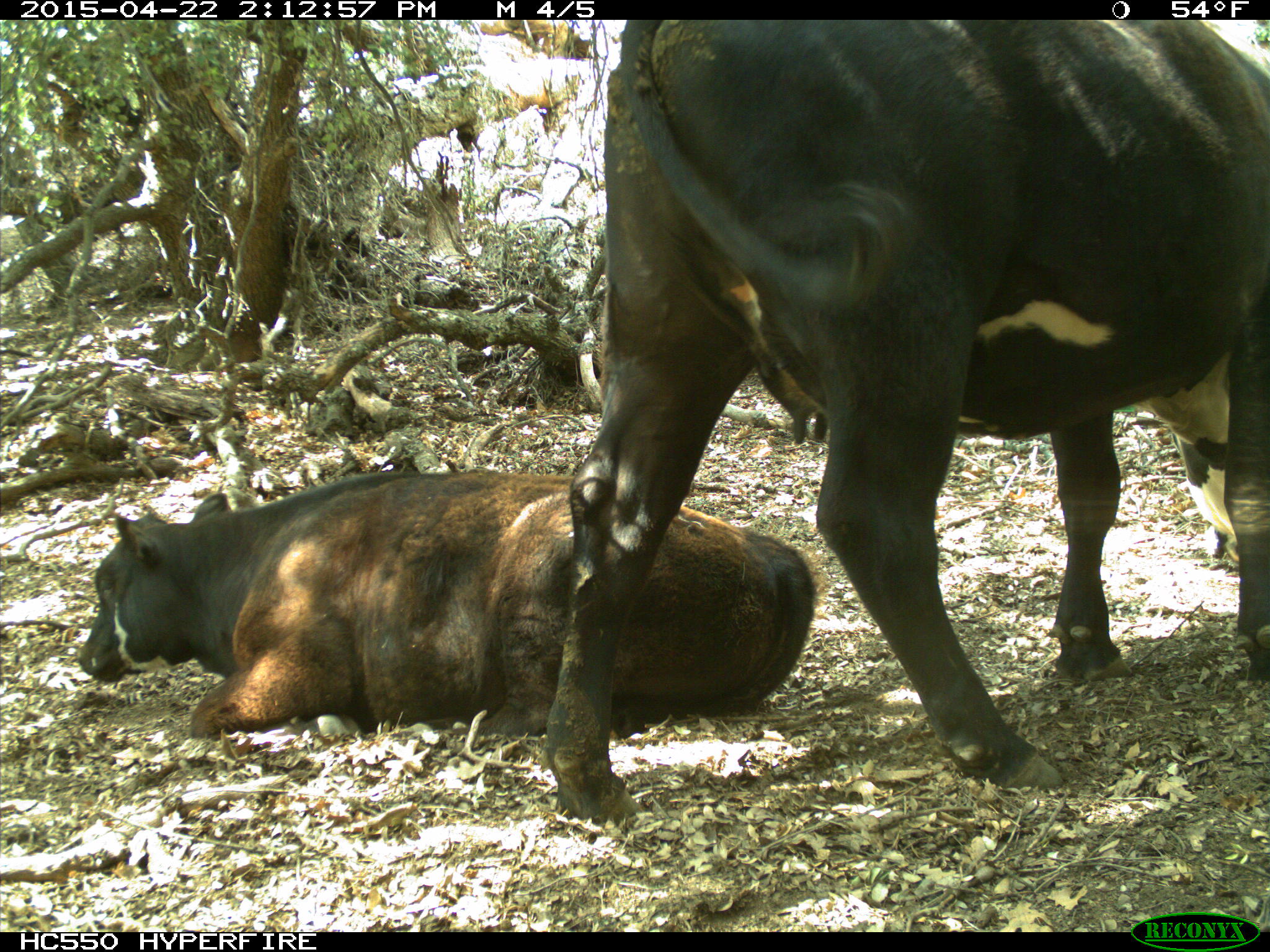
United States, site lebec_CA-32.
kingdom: Animalia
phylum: Chordata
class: Mammalia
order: Artiodactyla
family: Bovidae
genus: Bos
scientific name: Bos taurus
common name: domestic cow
Bos taurus (domestic cow).